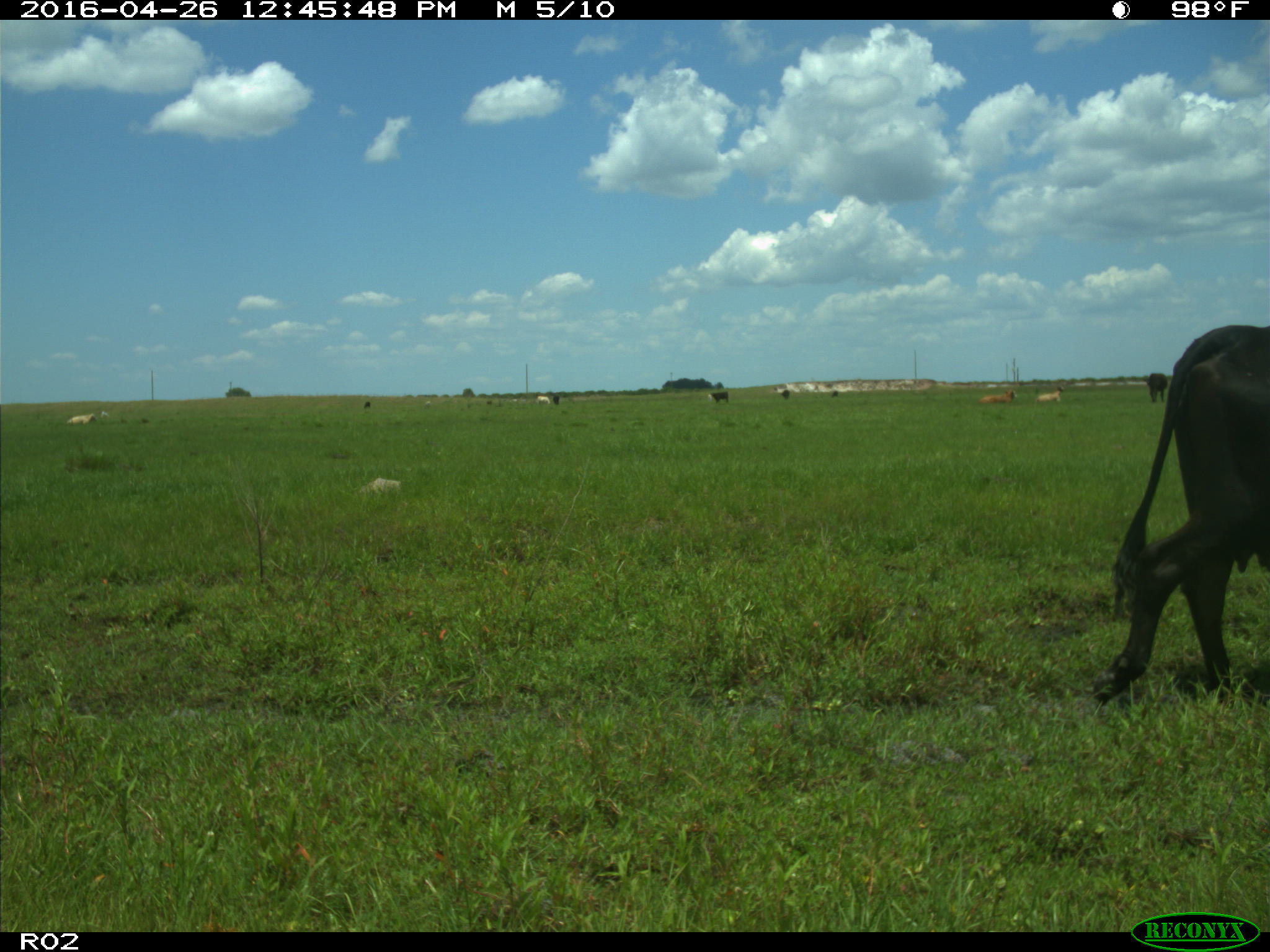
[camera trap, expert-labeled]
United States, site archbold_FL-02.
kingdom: Animalia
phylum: Chordata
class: Mammalia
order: Artiodactyla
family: Bovidae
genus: Bos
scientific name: Bos taurus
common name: domestic cow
Bos taurus (domestic cow).